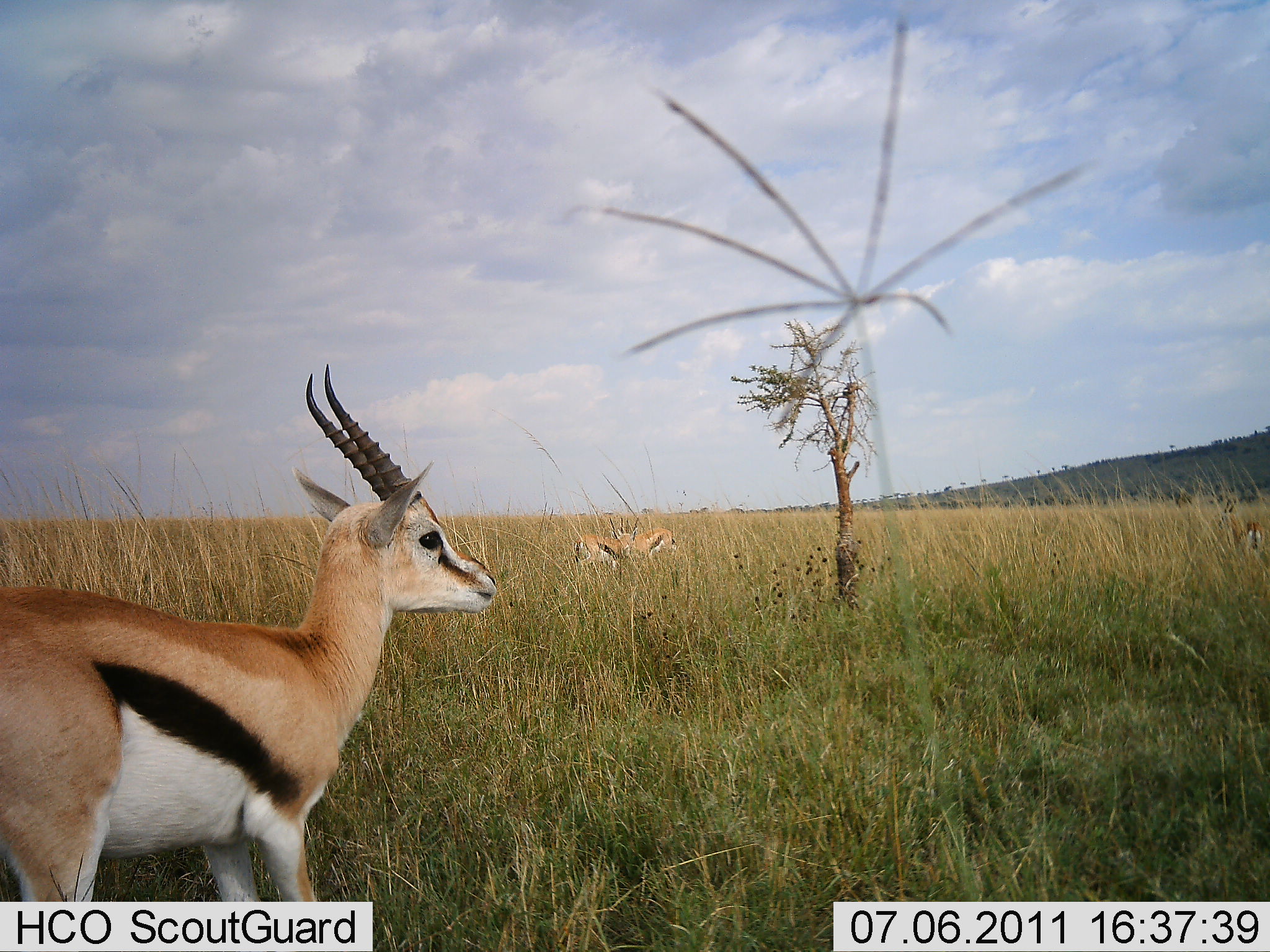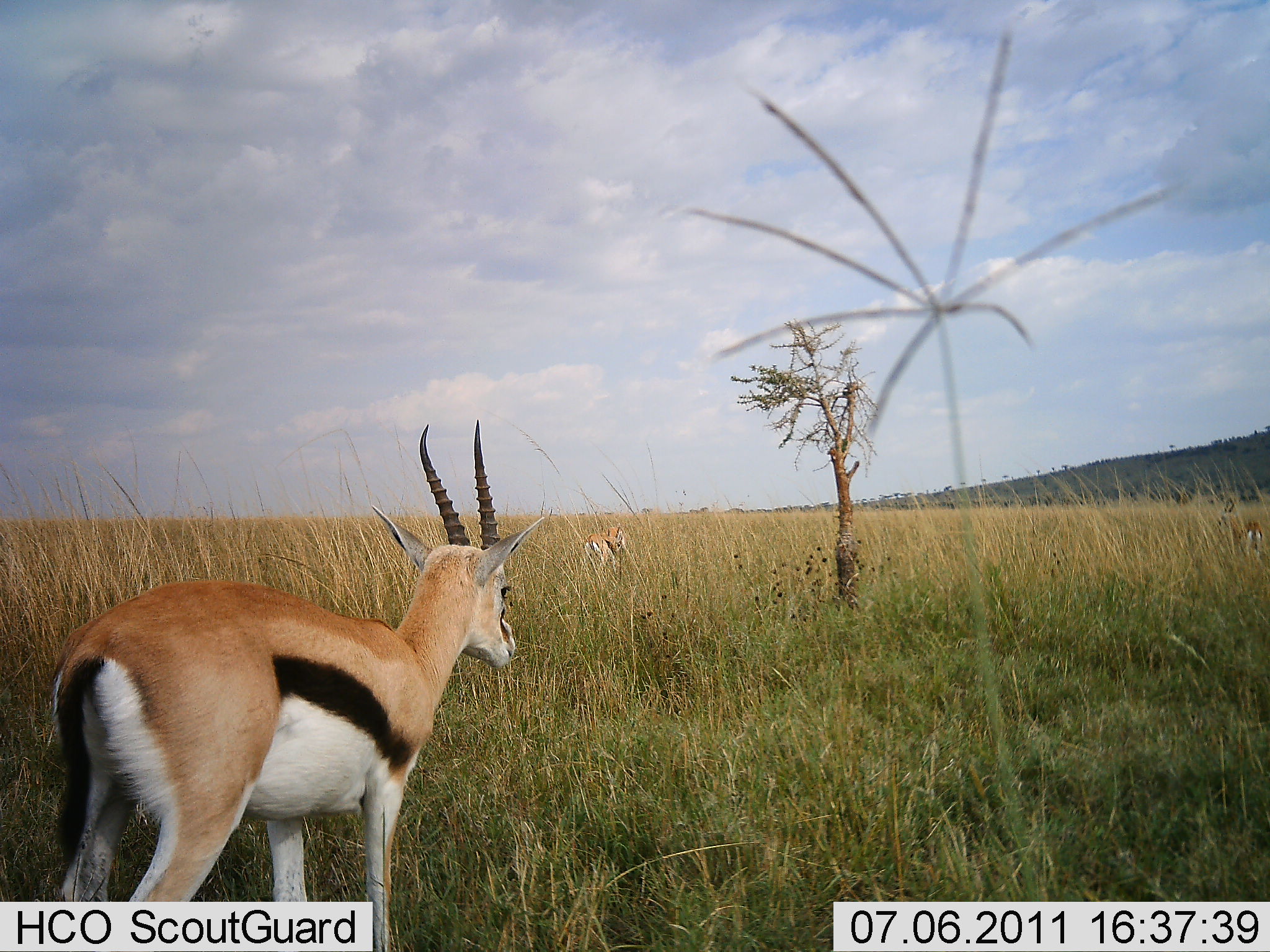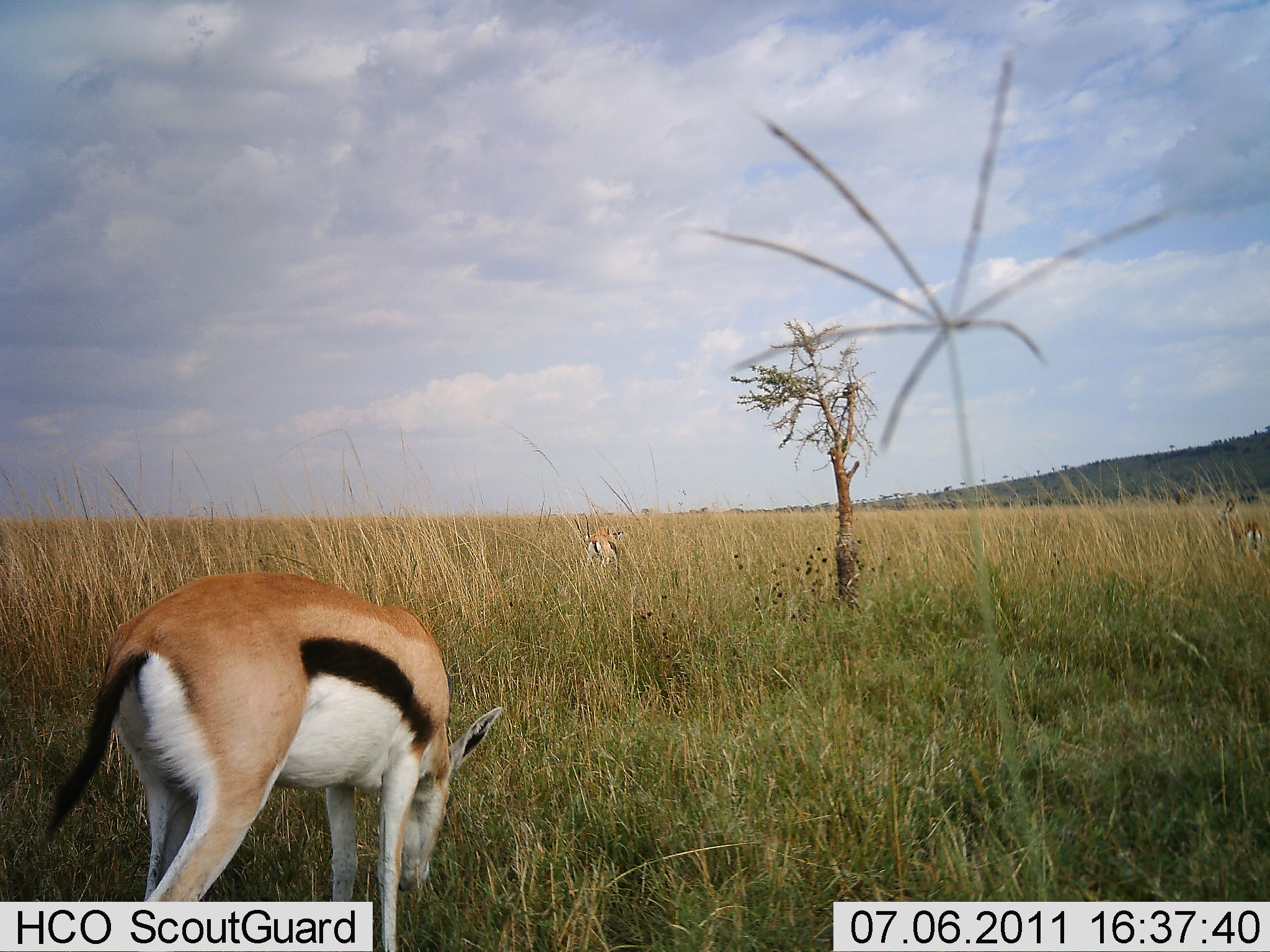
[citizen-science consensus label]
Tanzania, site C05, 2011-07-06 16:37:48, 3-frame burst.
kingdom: Animalia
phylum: Chordata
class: Mammalia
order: Artiodactyla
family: Bovidae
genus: Eudorcas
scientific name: Eudorcas thomsonii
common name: thomson's gazelle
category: gazellethomsons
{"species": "gazellethomsons (thomson's gazelle) (Eudorcas thomsonii)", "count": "3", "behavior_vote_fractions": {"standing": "38%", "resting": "0%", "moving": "38%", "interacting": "15%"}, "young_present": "0%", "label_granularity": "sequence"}